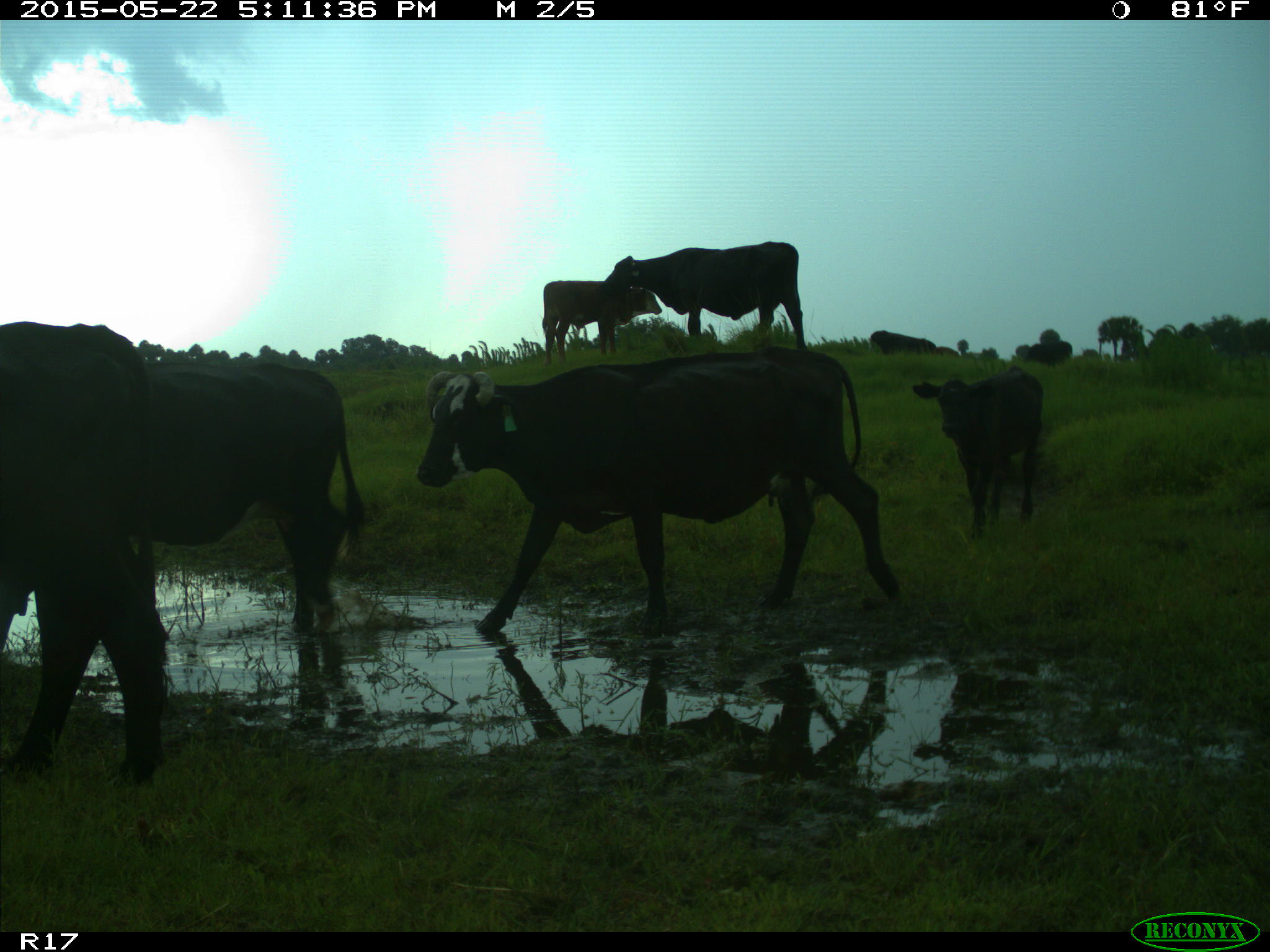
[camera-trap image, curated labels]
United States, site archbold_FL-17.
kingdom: Animalia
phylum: Chordata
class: Mammalia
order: Artiodactyla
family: Bovidae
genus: Bos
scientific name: Bos taurus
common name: domestic cow